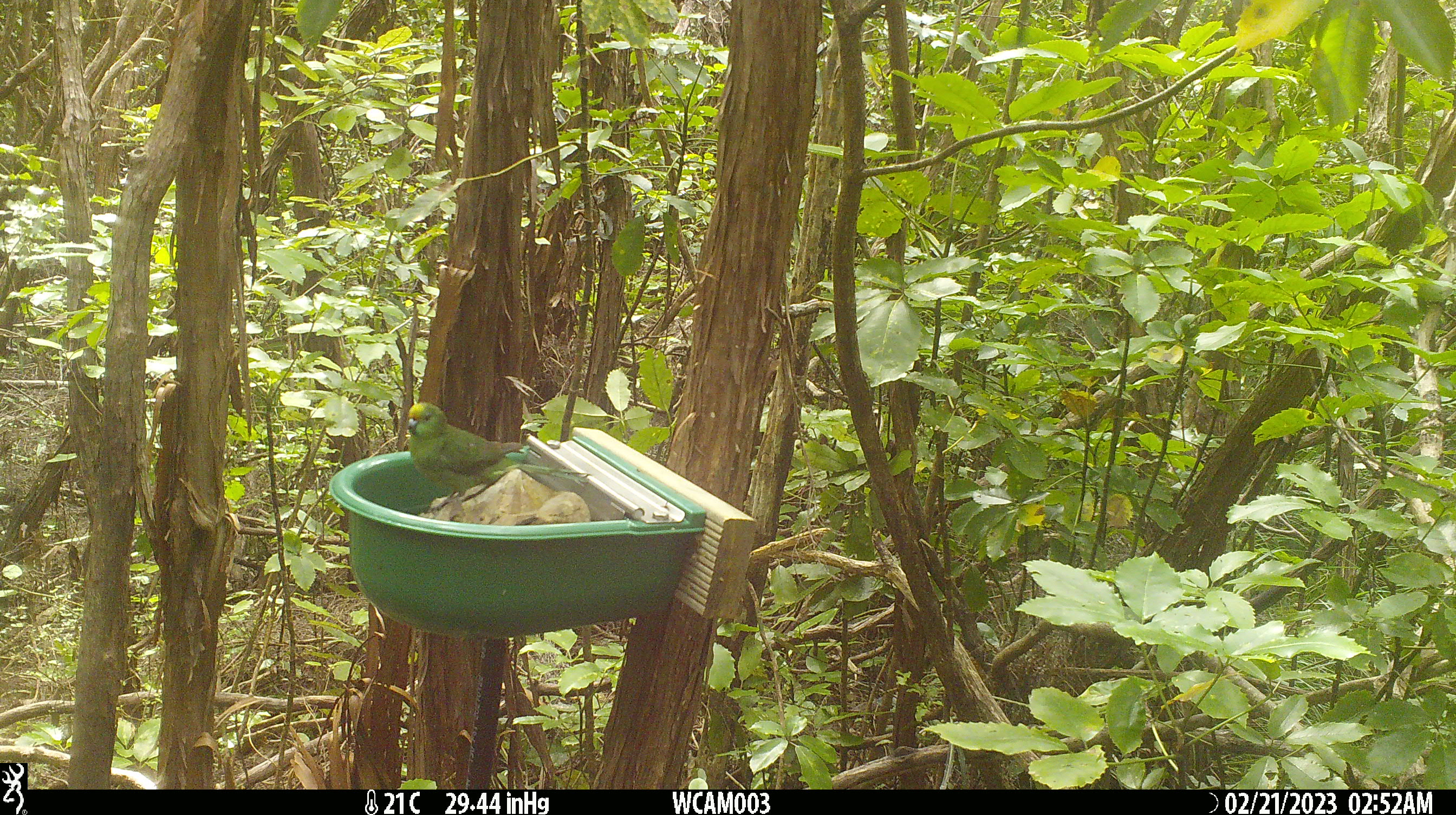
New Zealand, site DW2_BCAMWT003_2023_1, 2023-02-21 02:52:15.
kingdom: Animalia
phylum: Chordata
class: Aves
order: Psittaciformes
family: Psittaculidae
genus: Cyanoramphus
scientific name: Cyanoramphus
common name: parakeet